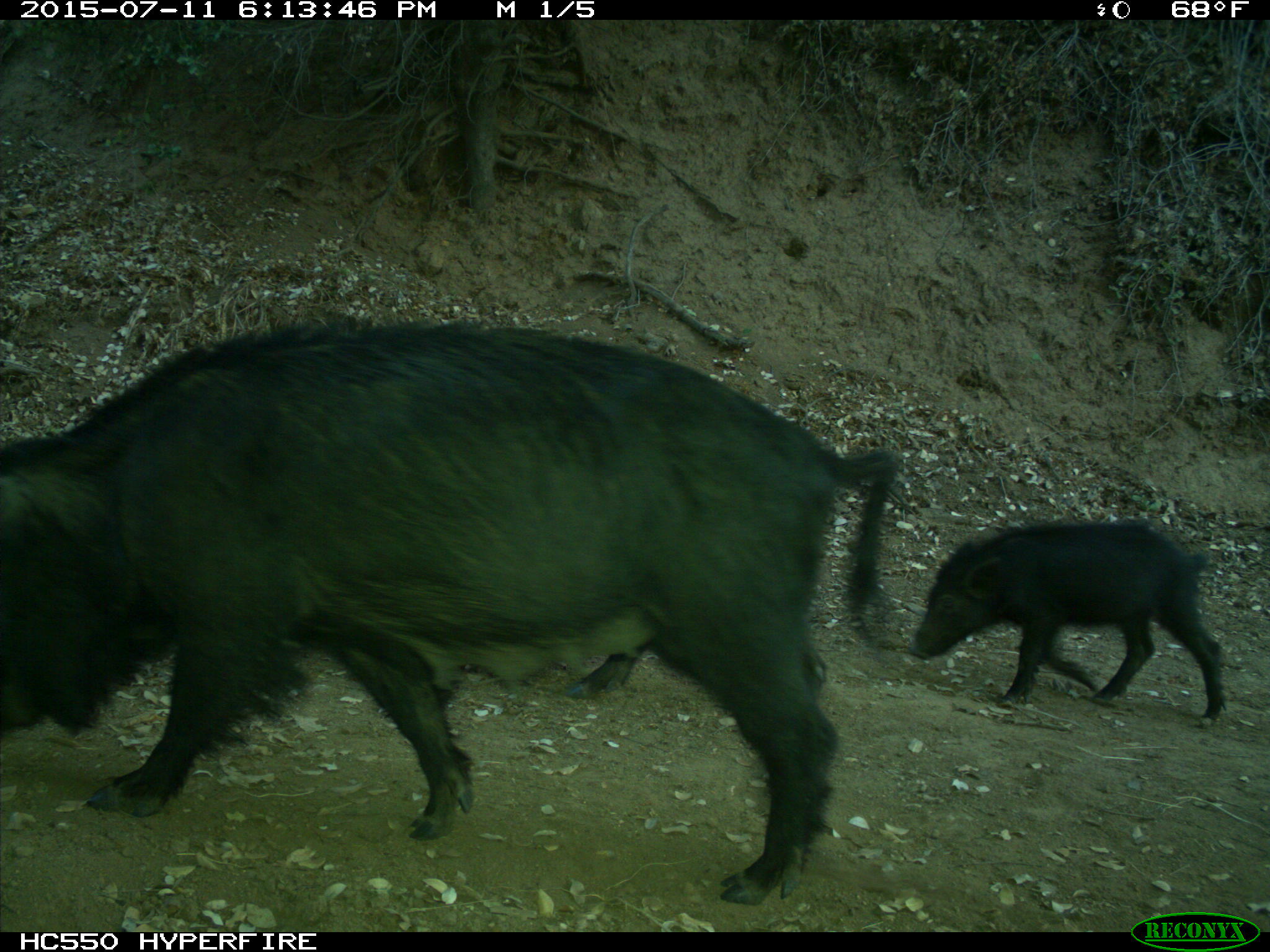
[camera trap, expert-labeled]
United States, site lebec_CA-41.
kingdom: Animalia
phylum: Chordata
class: Mammalia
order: Artiodactyla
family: Suidae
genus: Sus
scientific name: Sus scrofa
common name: wild boar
Sus scrofa (wild boar).